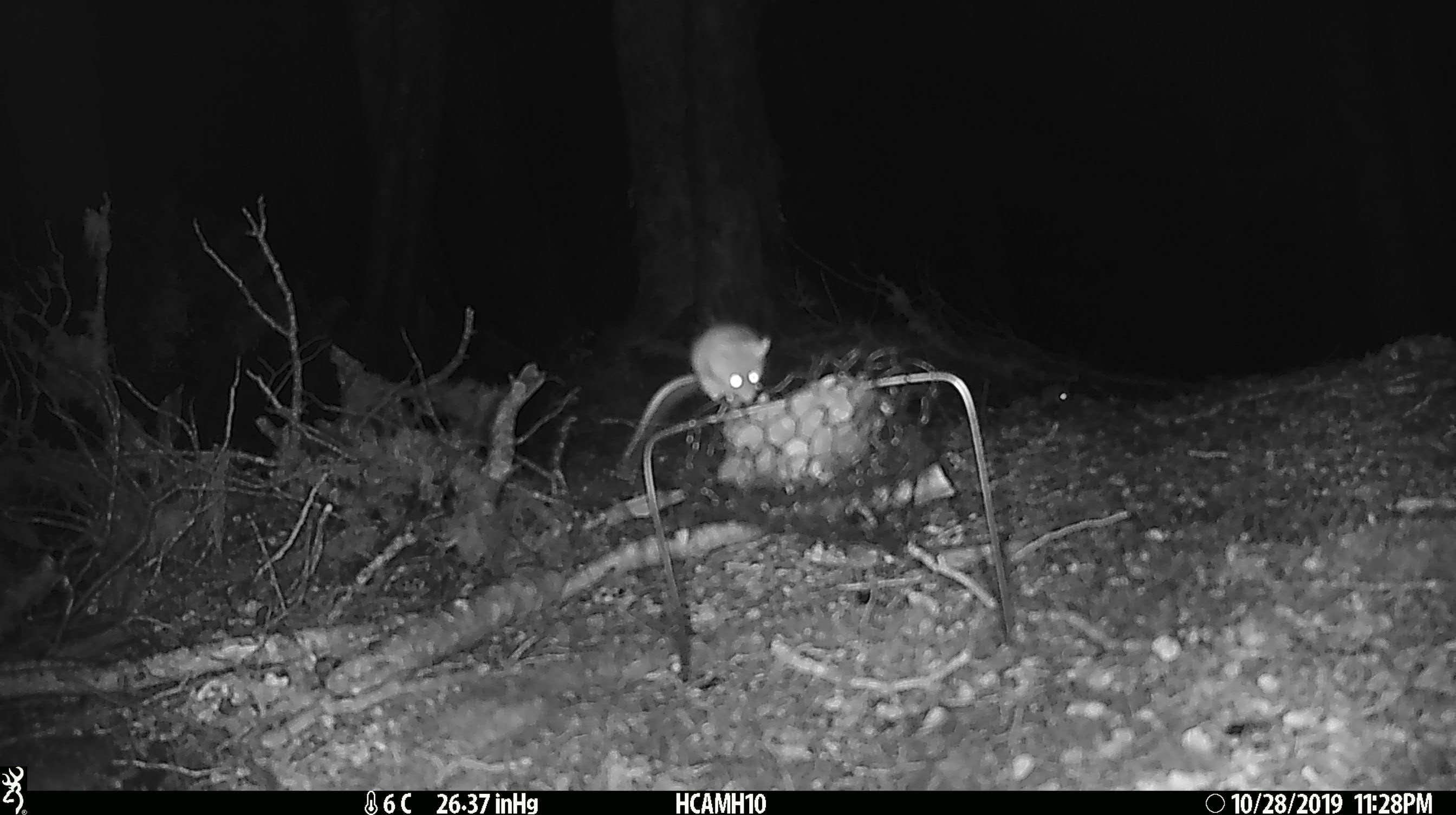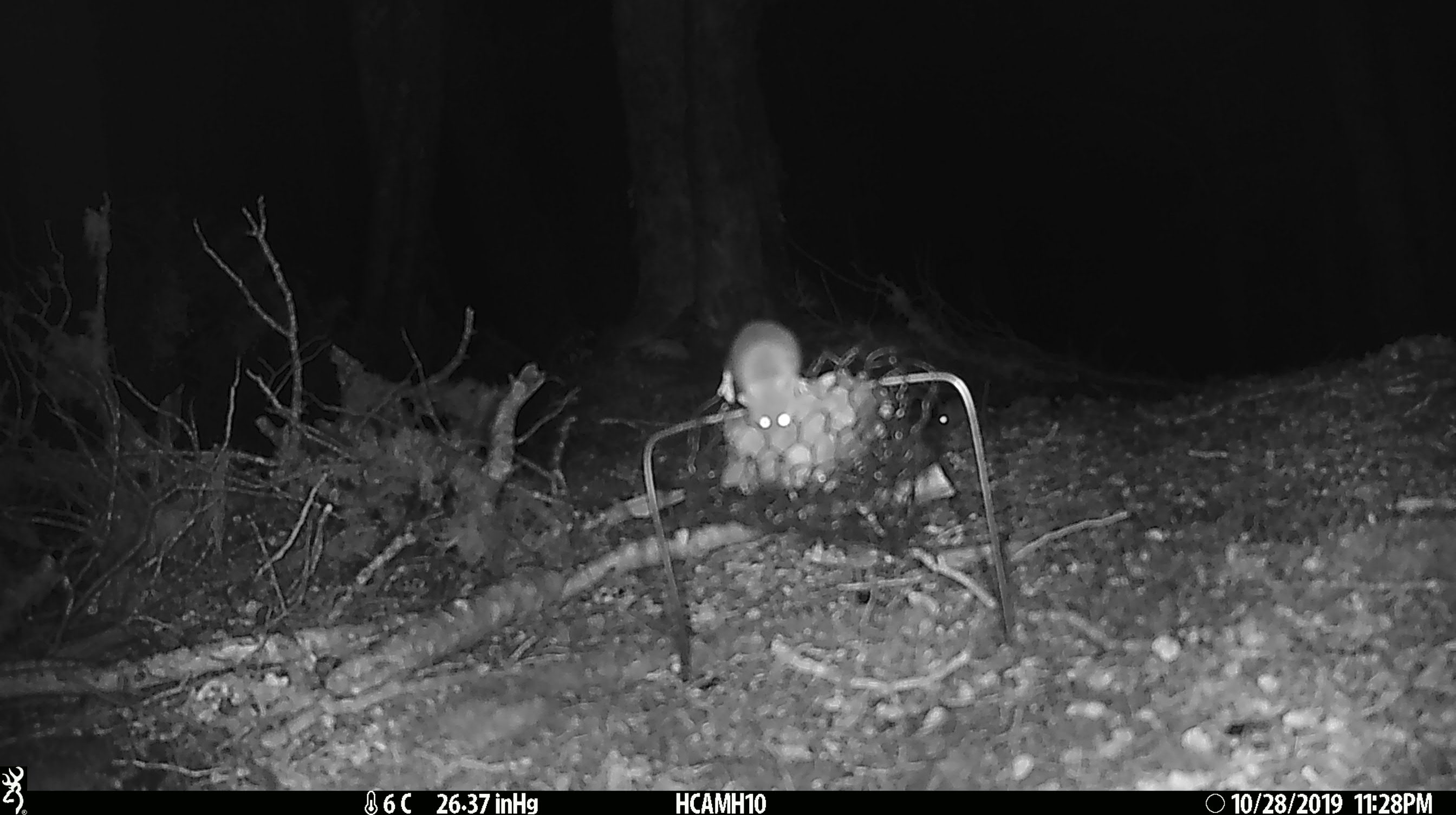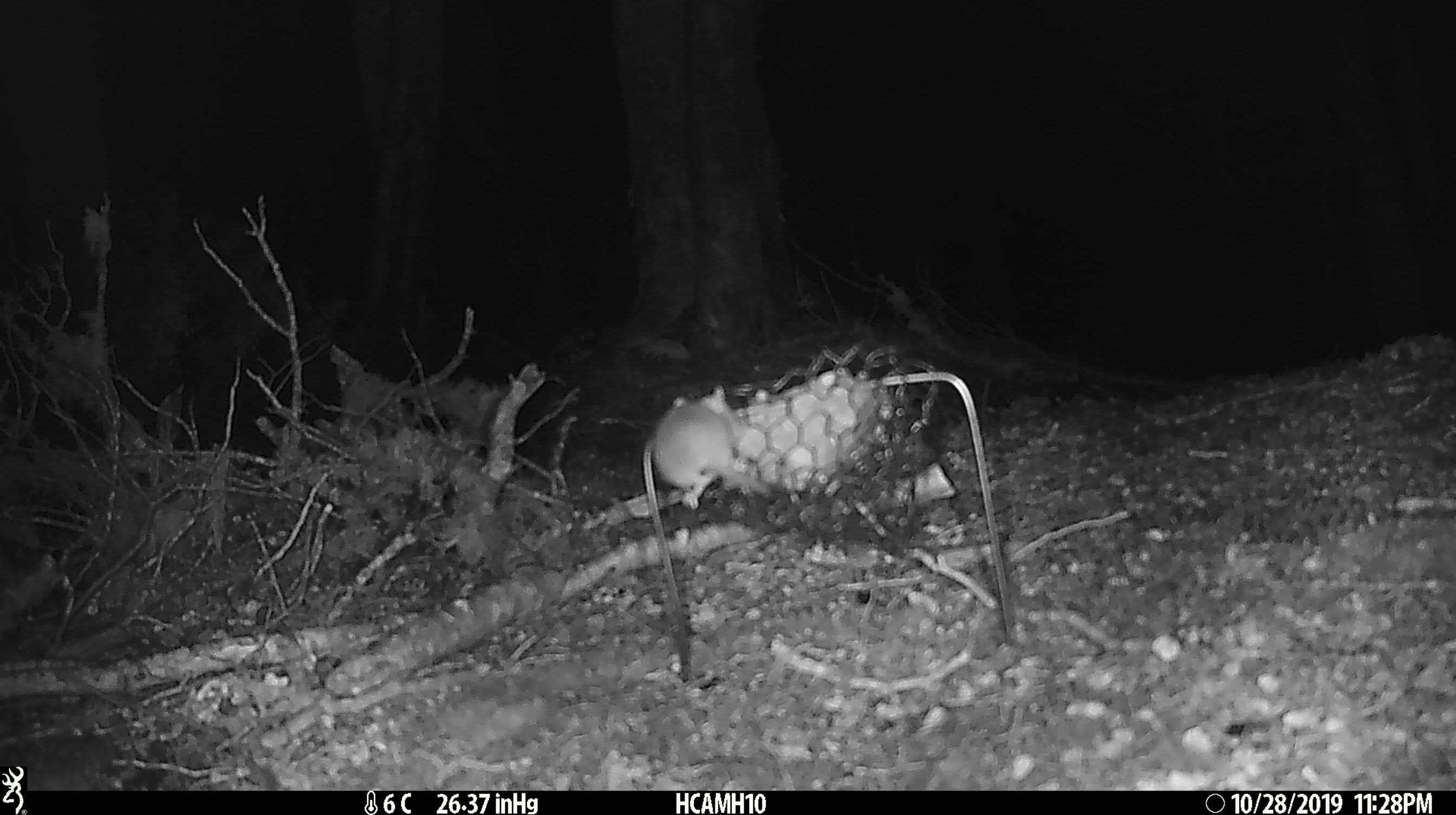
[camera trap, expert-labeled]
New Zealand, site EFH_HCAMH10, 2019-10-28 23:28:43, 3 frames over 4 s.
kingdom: Animalia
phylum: Chordata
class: Mammalia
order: Rodentia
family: Muridae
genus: Mus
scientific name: Mus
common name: mouse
Mouse (Mus).